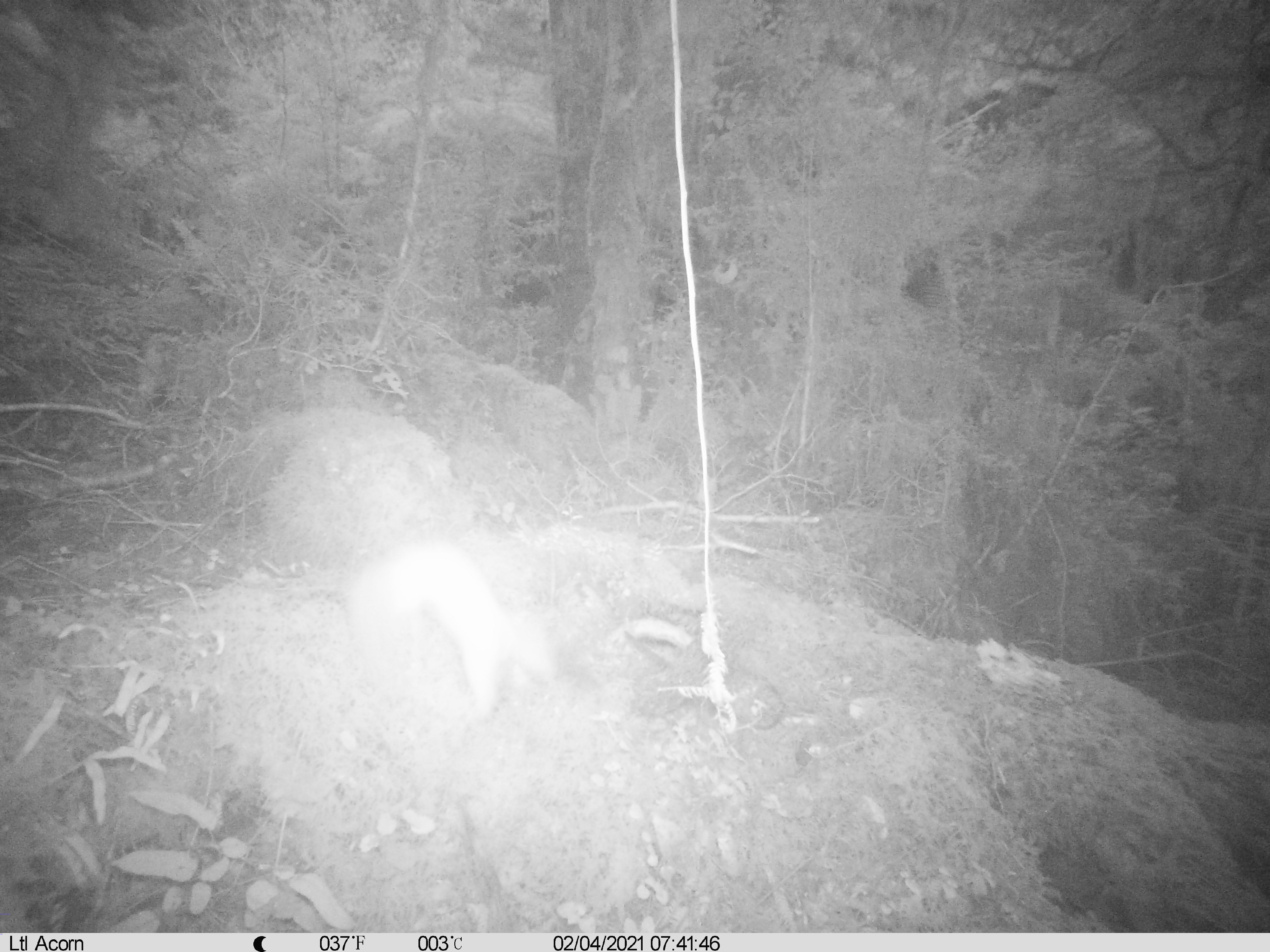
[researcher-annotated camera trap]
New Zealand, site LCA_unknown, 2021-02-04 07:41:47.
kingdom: Animalia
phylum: Chordata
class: Mammalia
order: Carnivora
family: Mustelidae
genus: Mustela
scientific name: Mustela erminea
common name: stoat